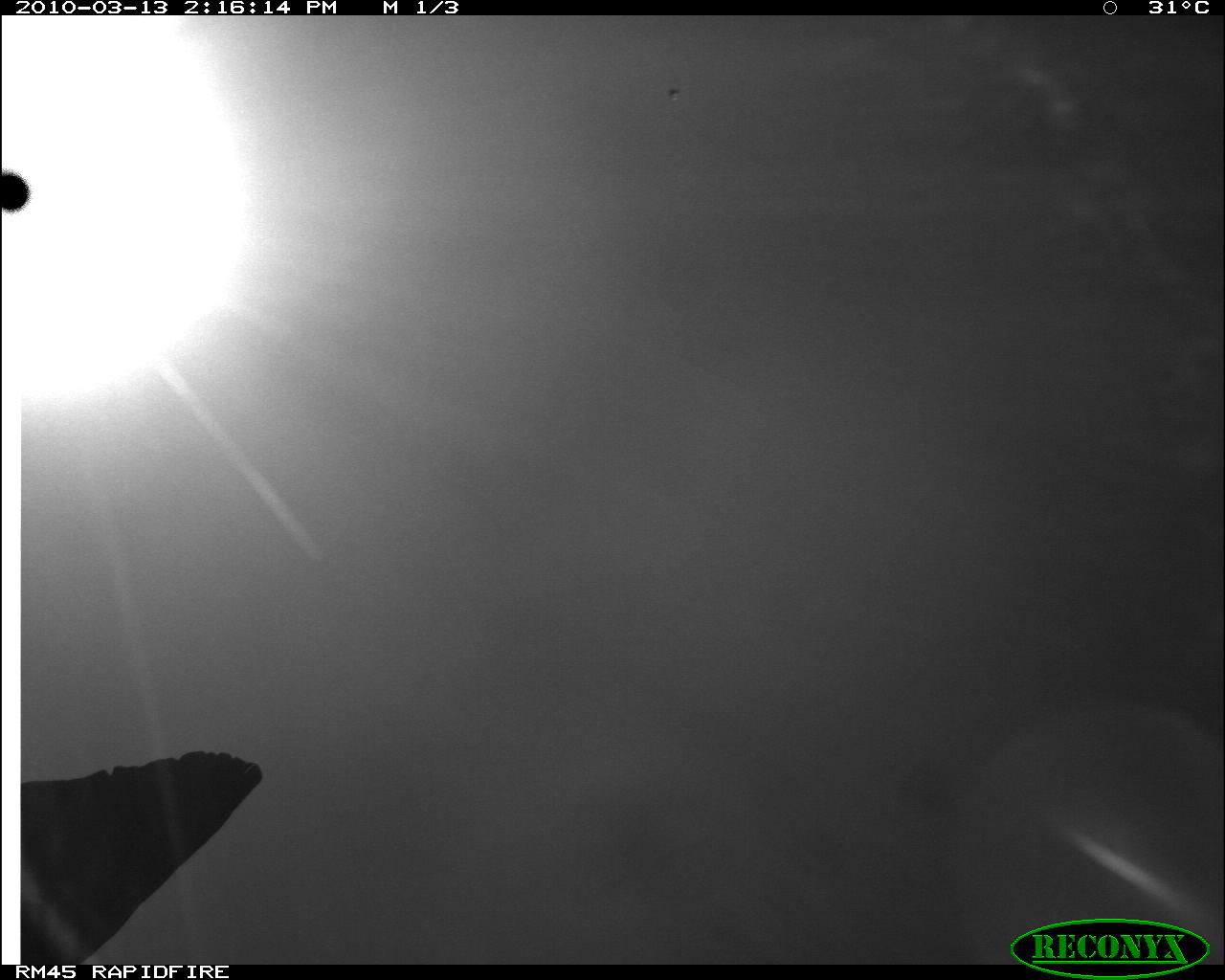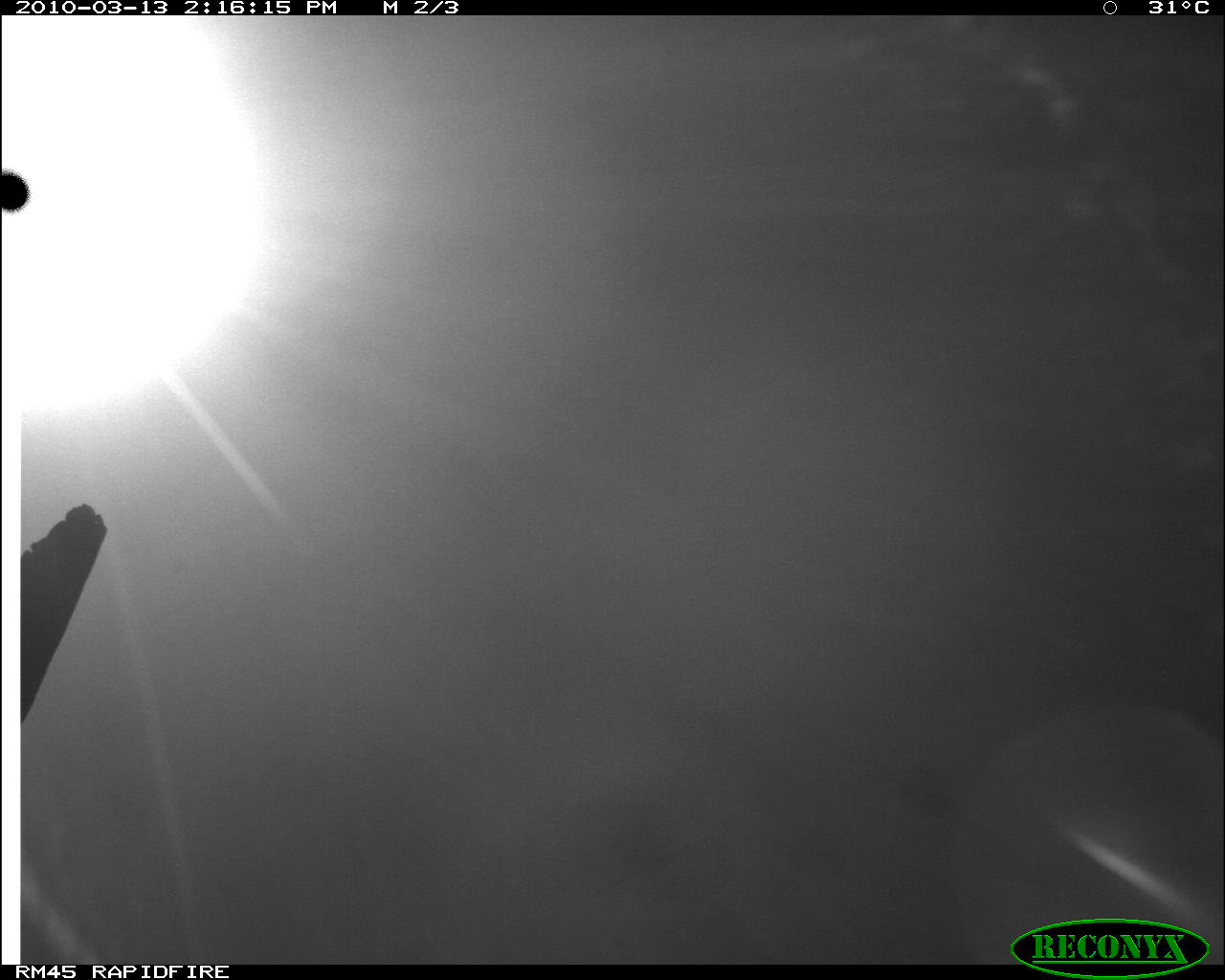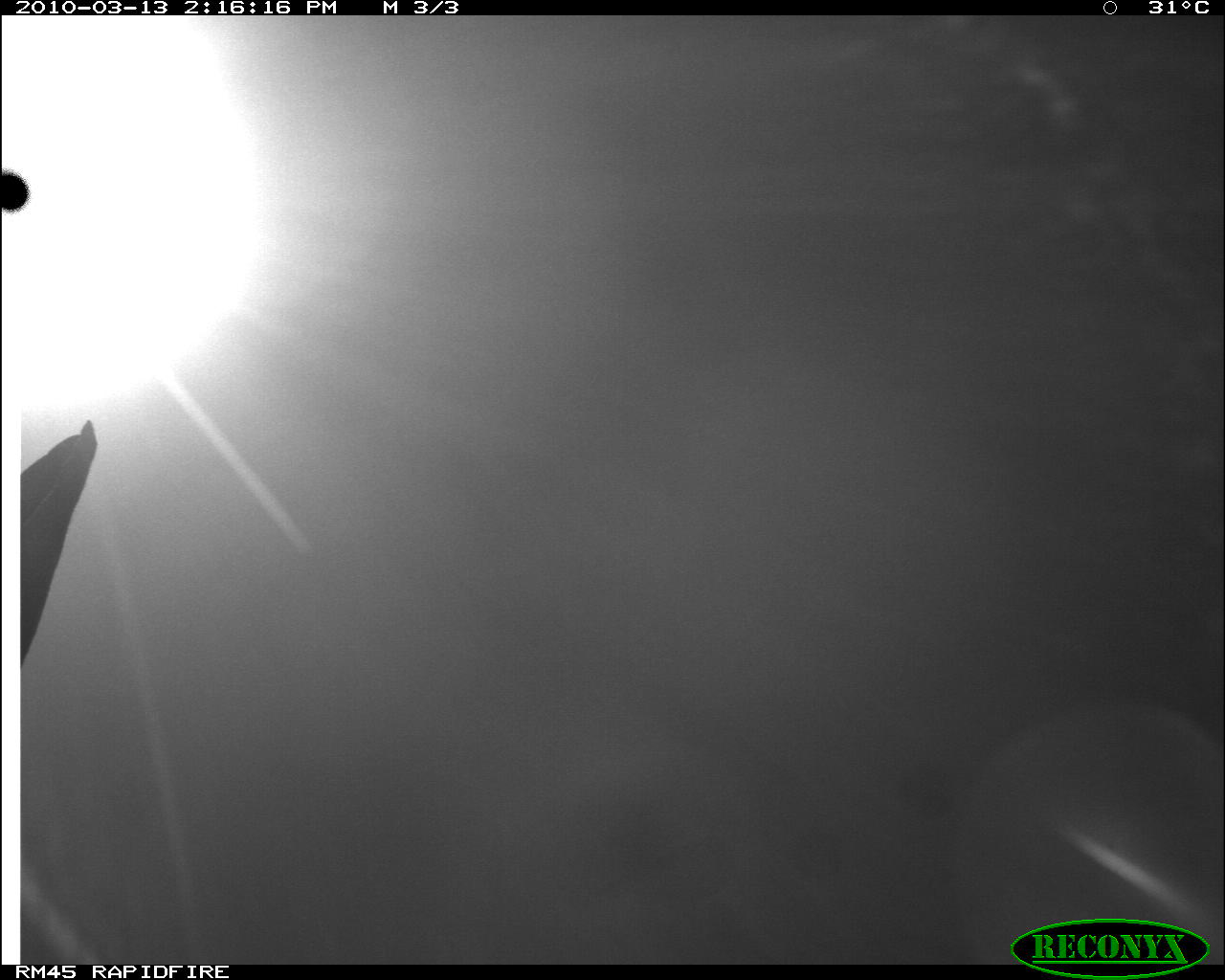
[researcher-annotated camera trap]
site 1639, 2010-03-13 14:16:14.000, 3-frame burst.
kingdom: Animalia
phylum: Chordata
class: Mammalia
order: Proboscidea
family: Elephantidae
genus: Loxodonta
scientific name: Loxodonta africana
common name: african bush elephant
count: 1